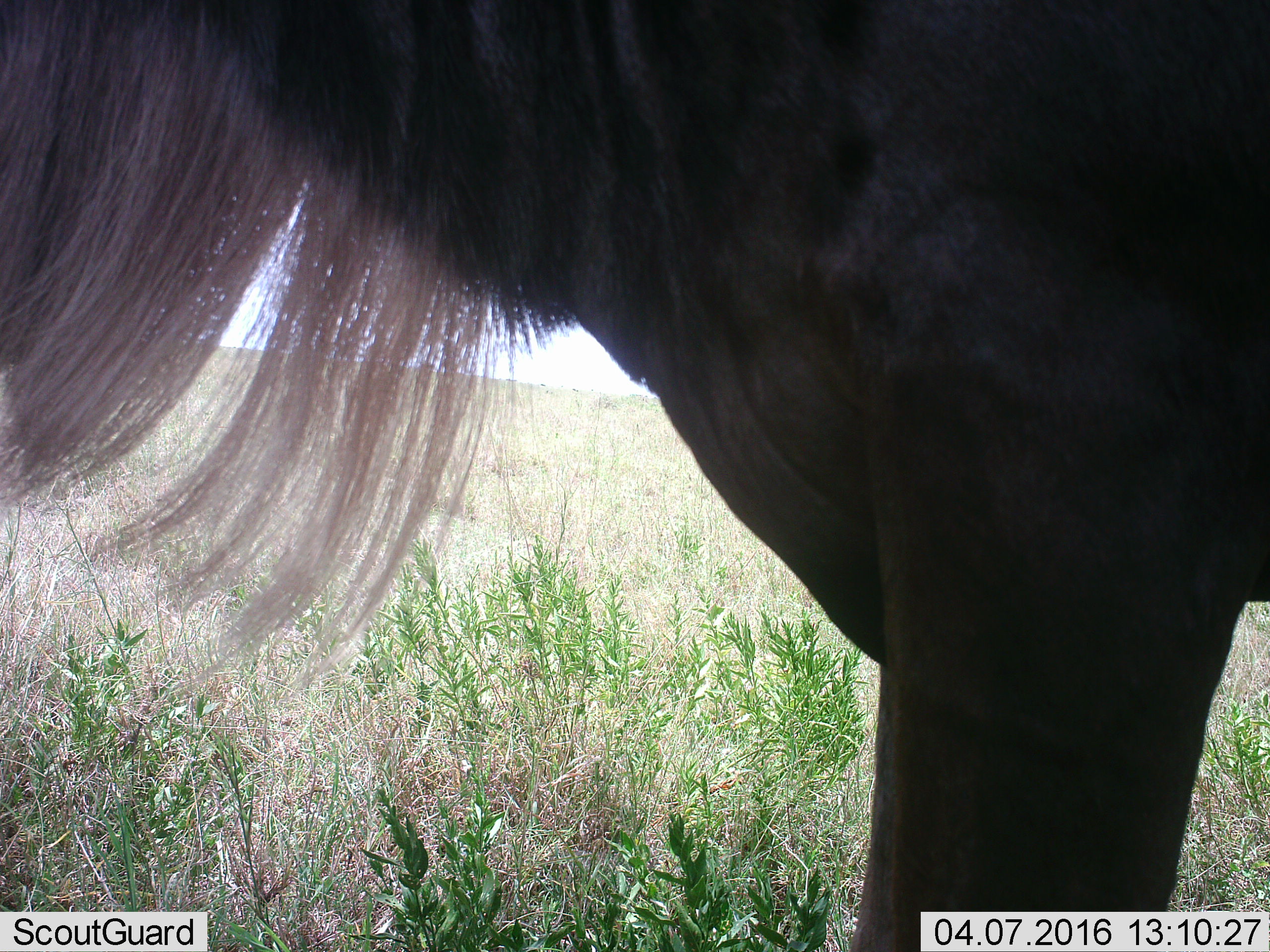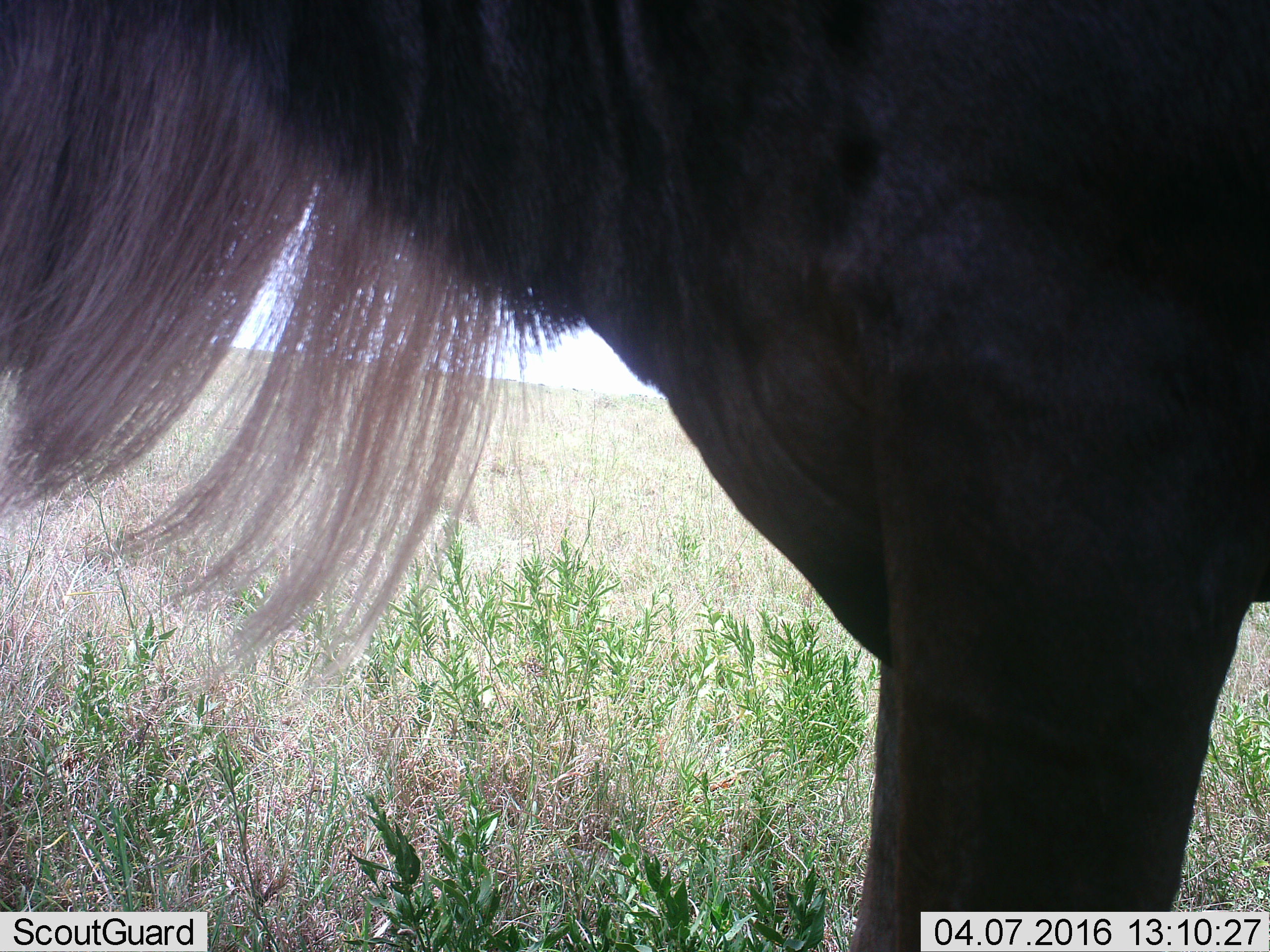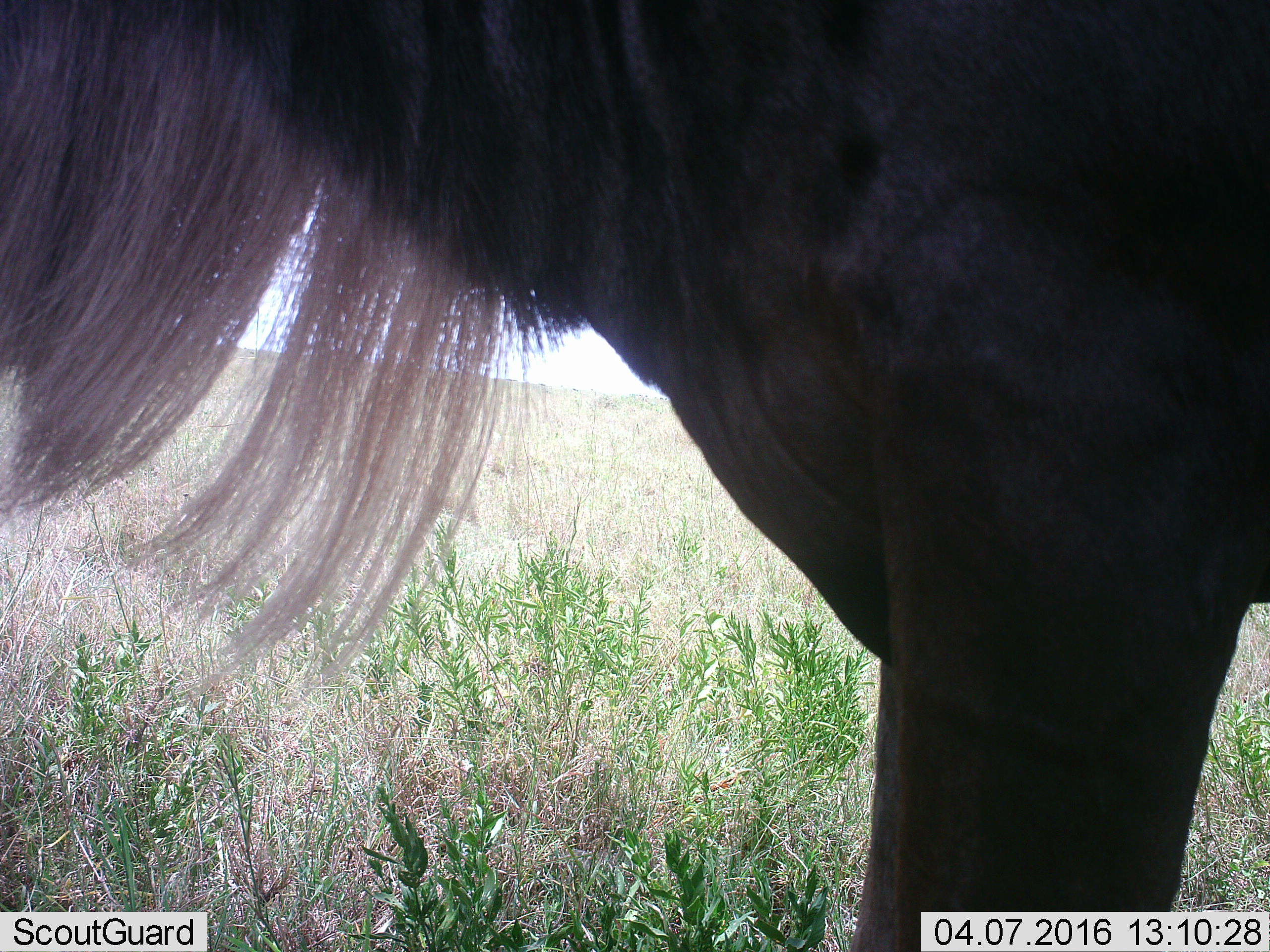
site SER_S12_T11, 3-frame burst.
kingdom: Animalia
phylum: Chordata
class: Mammalia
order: Artiodactyla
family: Bovidae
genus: Connochaetes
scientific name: Connochaetes taurinus taurinus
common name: blue wildebeest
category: wildebeestblue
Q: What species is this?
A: Wildebeestblue (blue wildebeest) (Connochaetes taurinus taurinus).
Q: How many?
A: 1.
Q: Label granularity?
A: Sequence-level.